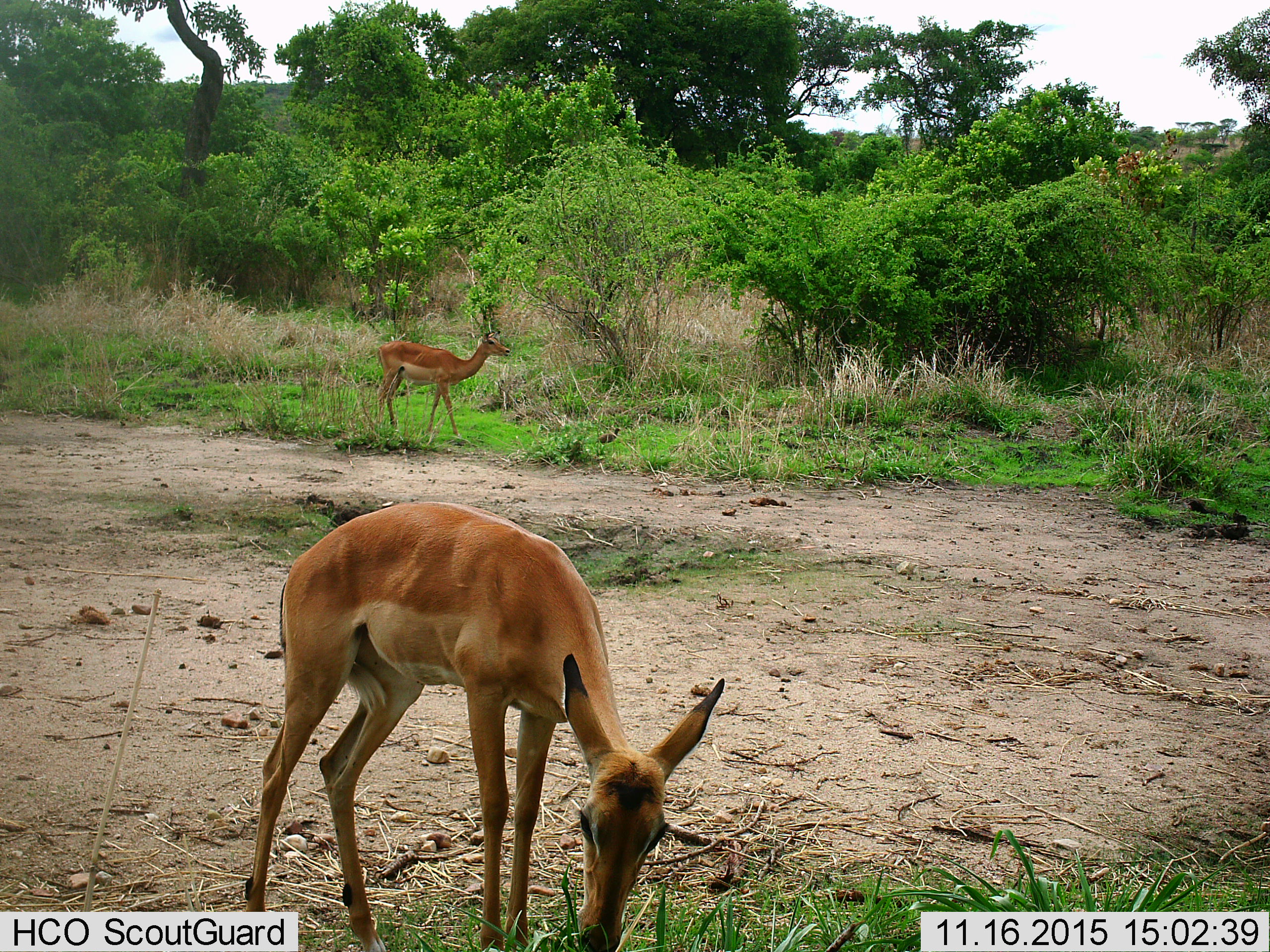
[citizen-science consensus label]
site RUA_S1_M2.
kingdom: Animalia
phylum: Chordata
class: Mammalia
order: Artiodactyla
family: Bovidae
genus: Aepyceros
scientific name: Aepyceros melampus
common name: impala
Impala (Aepyceros melampus), count 2. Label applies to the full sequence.